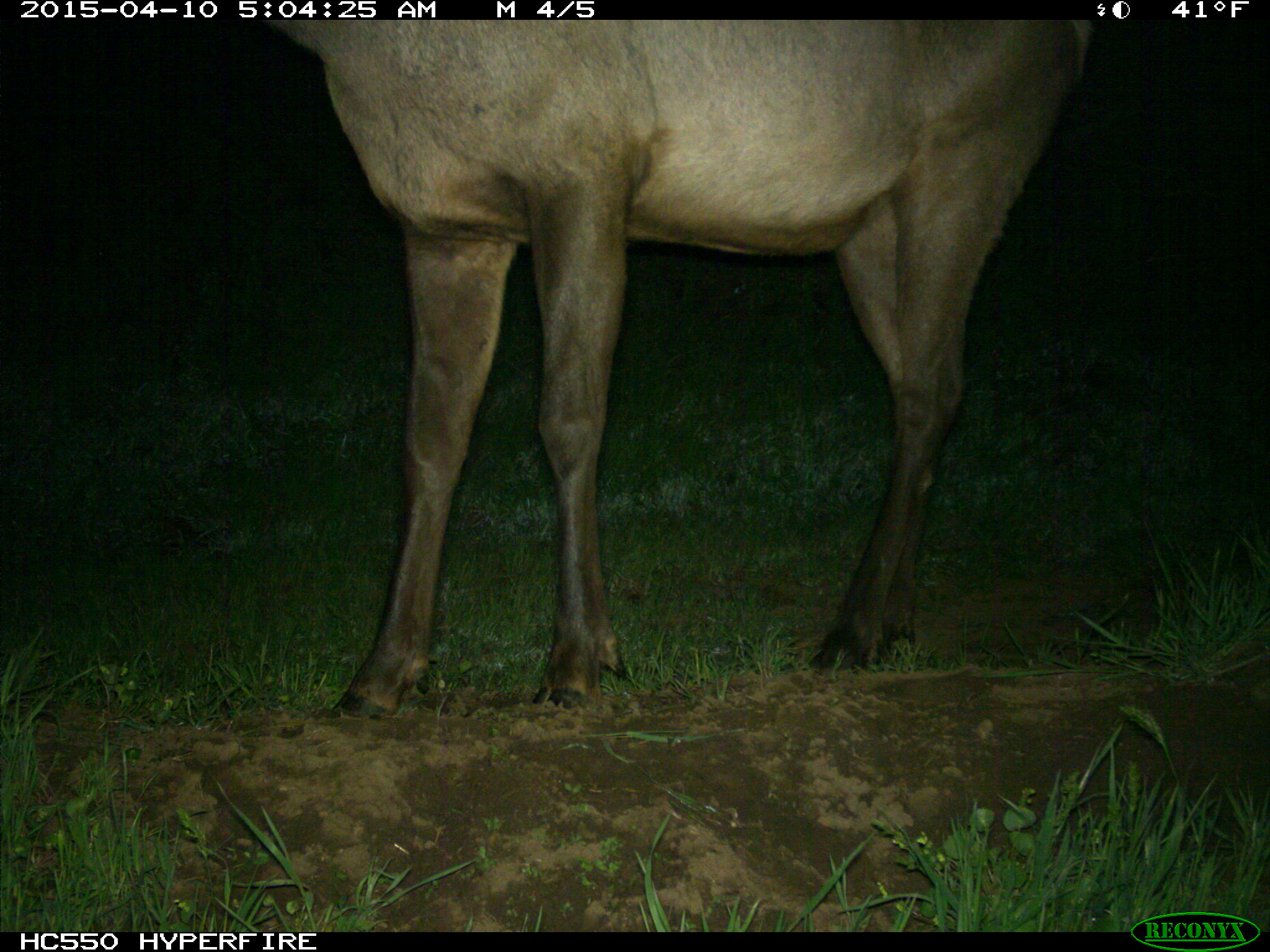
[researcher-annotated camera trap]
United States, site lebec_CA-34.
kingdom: Animalia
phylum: Chordata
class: Mammalia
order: Artiodactyla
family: Cervidae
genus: Cervus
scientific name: Cervus canadensis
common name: elk